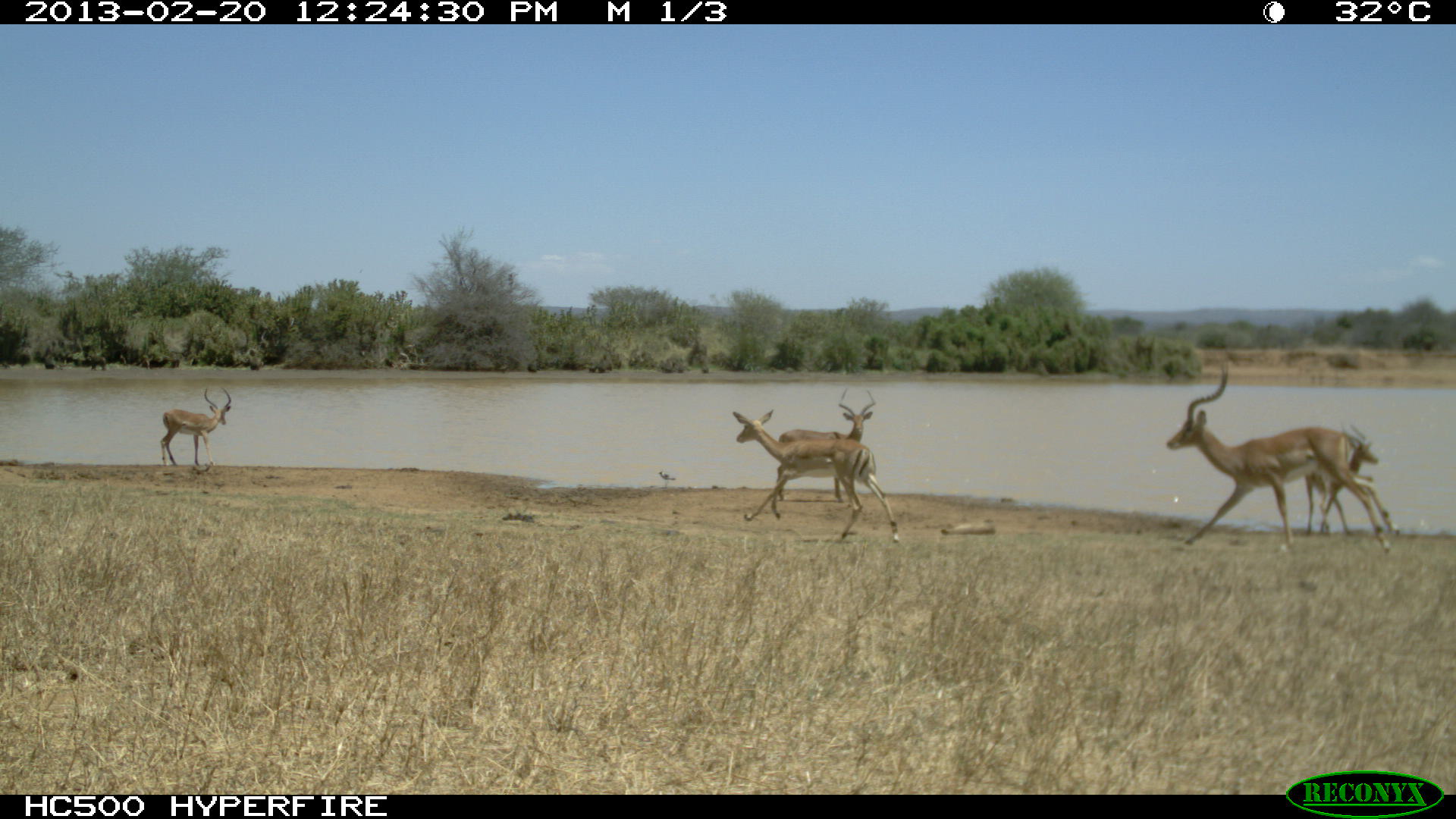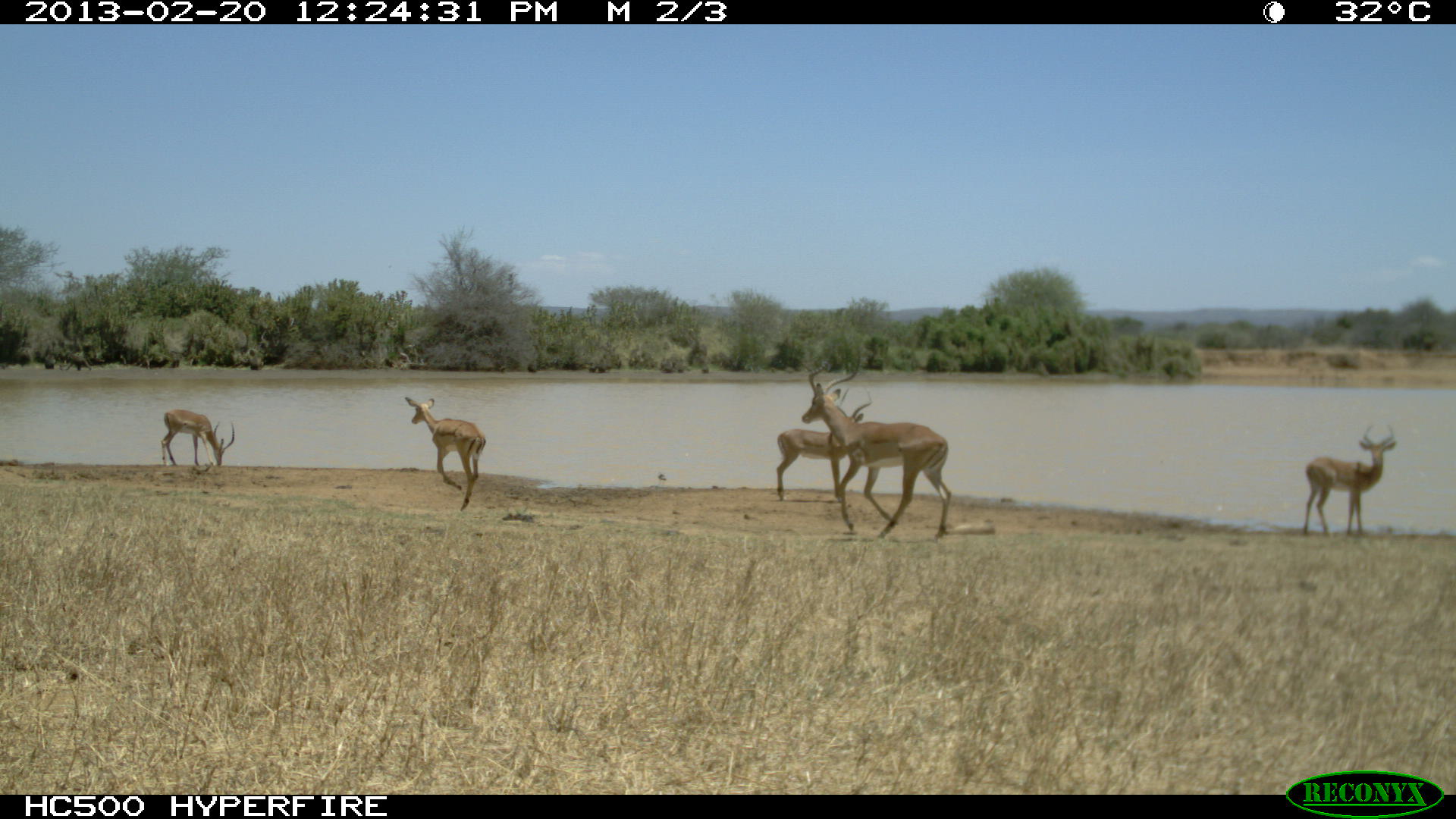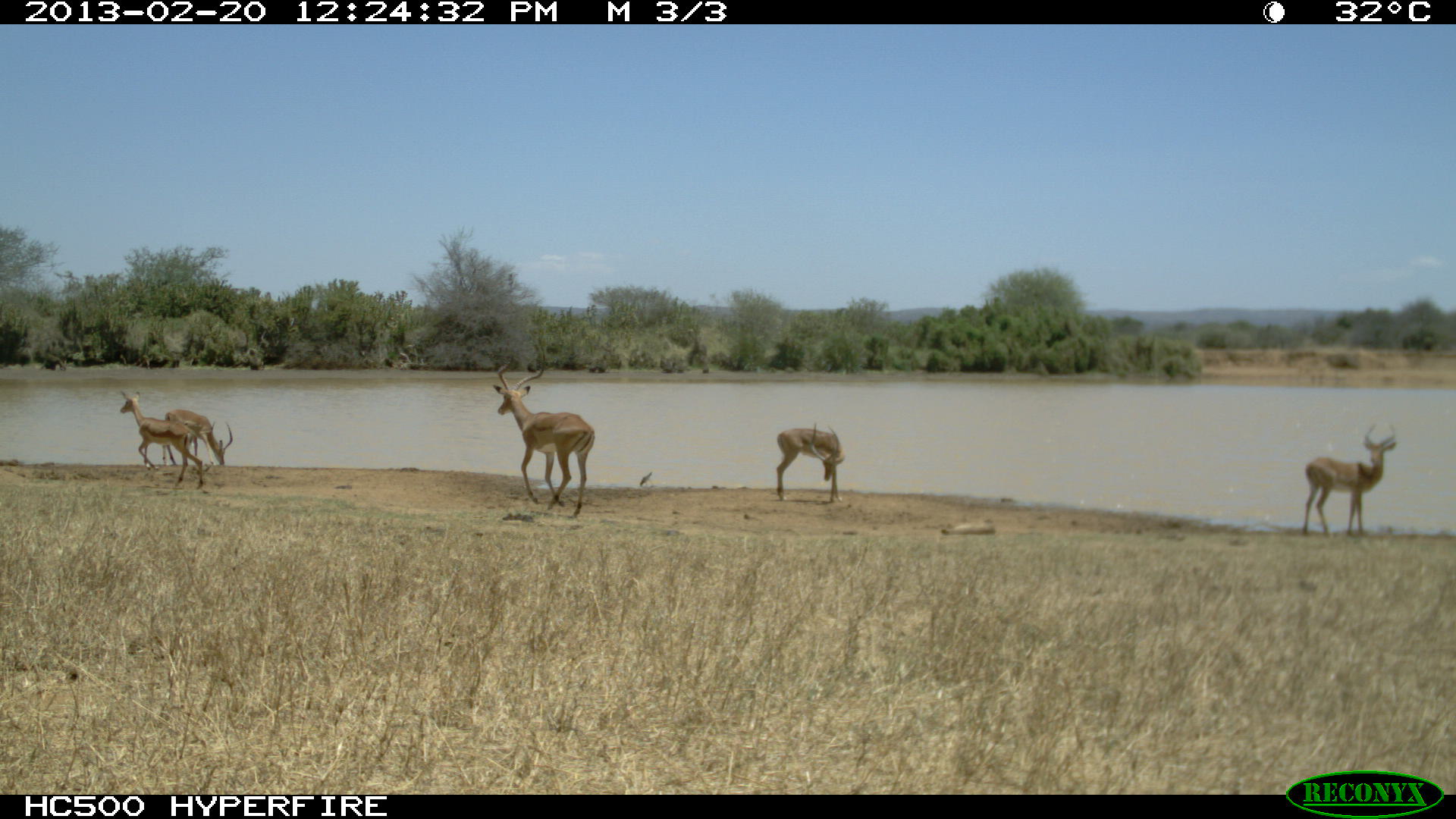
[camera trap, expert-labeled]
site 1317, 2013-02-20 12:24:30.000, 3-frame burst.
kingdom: Animalia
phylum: Chordata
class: Mammalia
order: Artiodactyla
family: Bovidae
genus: Aepyceros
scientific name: Aepyceros melampus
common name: impala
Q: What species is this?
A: Aepyceros melampus (impala).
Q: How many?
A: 2.